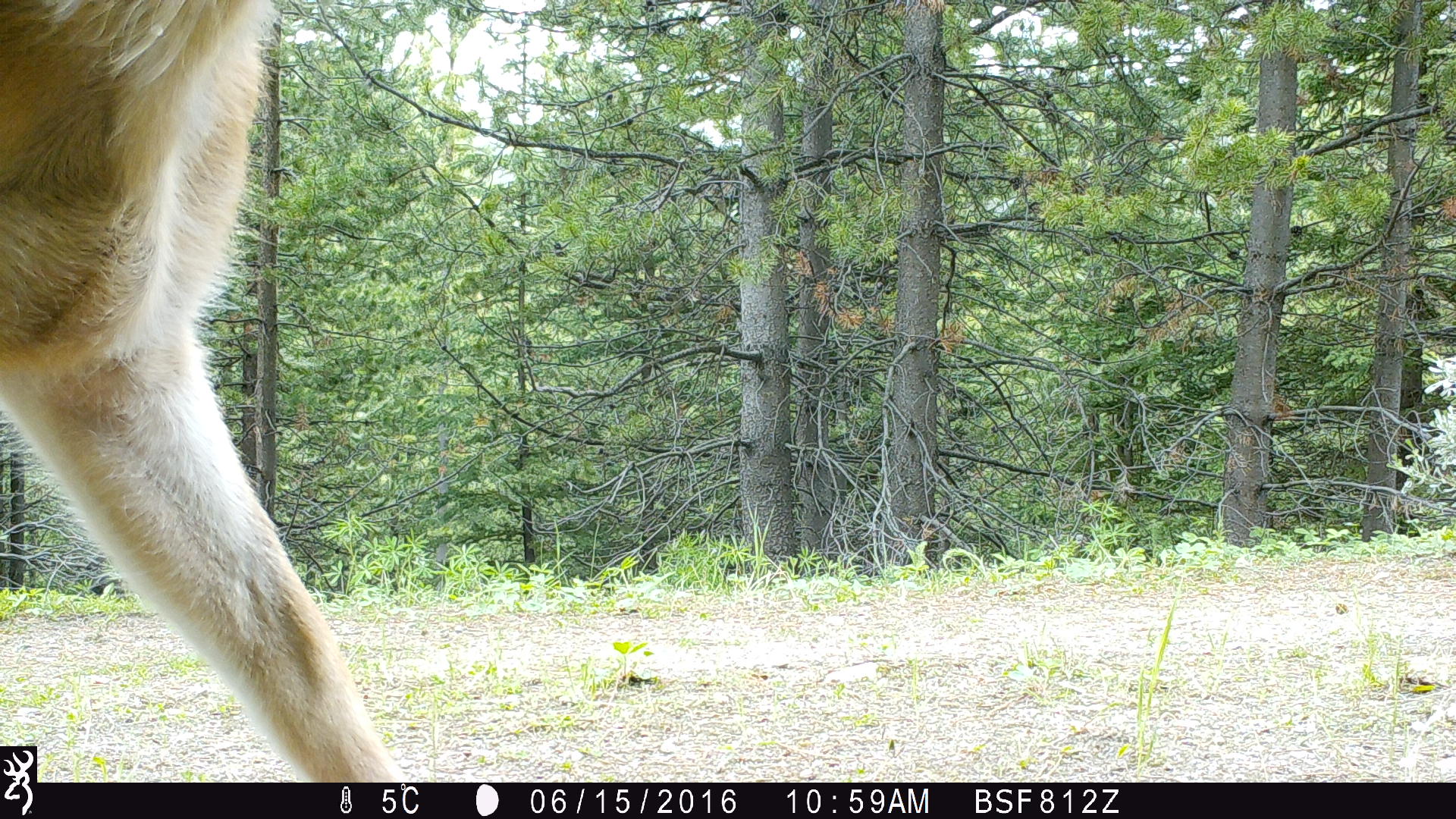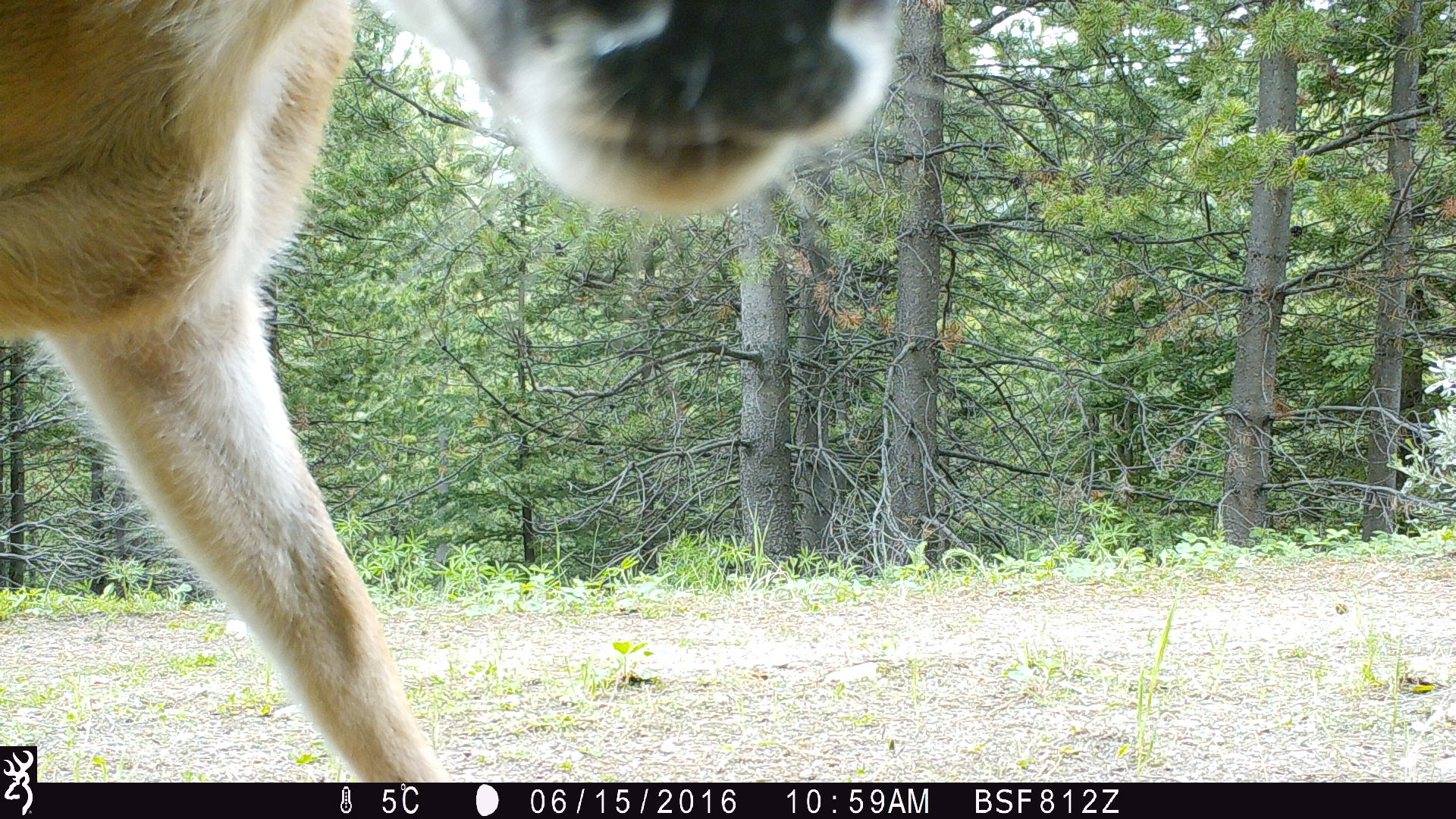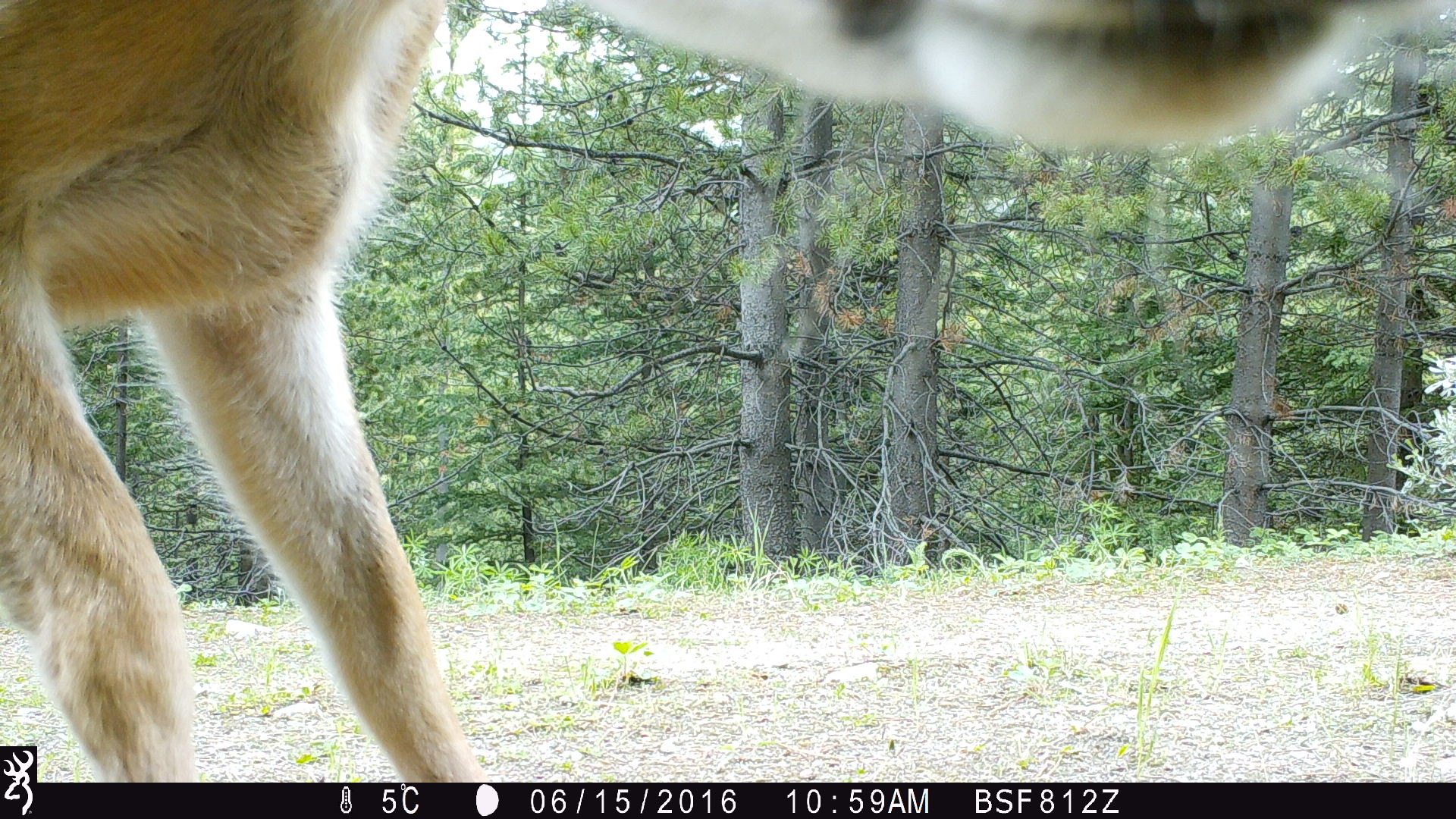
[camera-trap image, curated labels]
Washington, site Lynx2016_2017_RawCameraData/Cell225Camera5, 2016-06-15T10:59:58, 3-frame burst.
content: unidentified animal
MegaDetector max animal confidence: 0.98